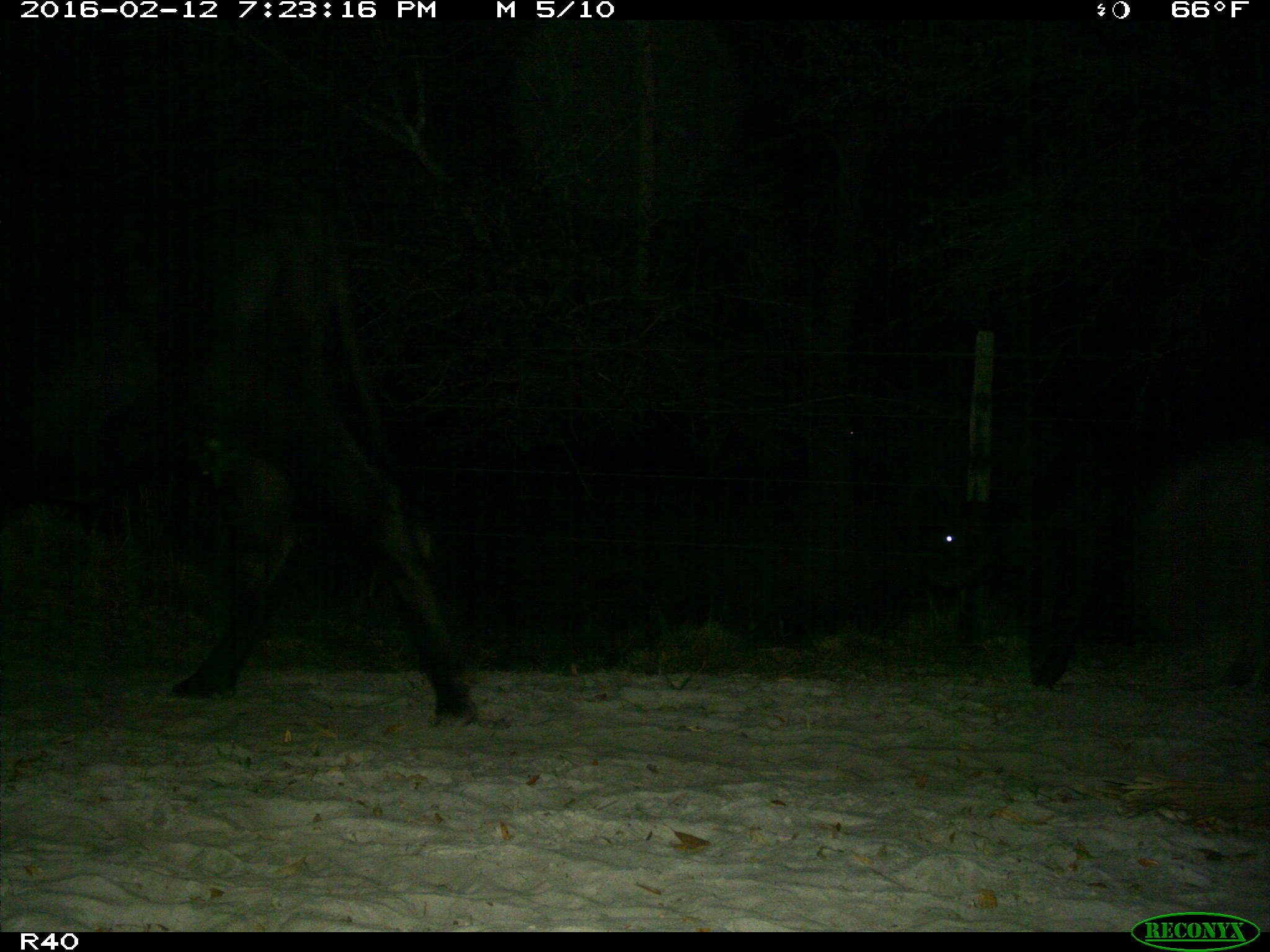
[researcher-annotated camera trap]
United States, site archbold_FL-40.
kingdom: Animalia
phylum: Chordata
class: Mammalia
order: Artiodactyla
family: Bovidae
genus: Bos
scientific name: Bos taurus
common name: domestic cow